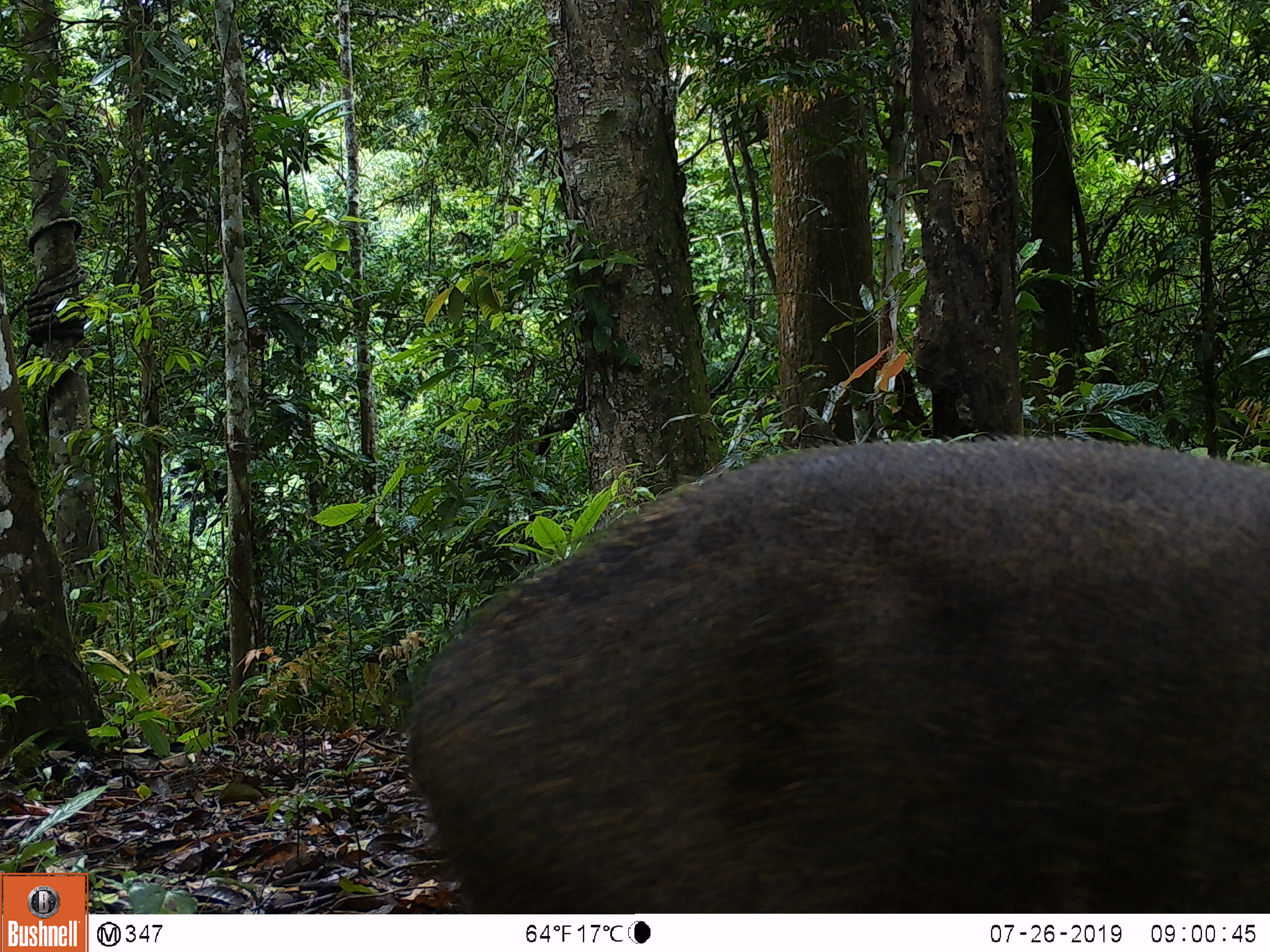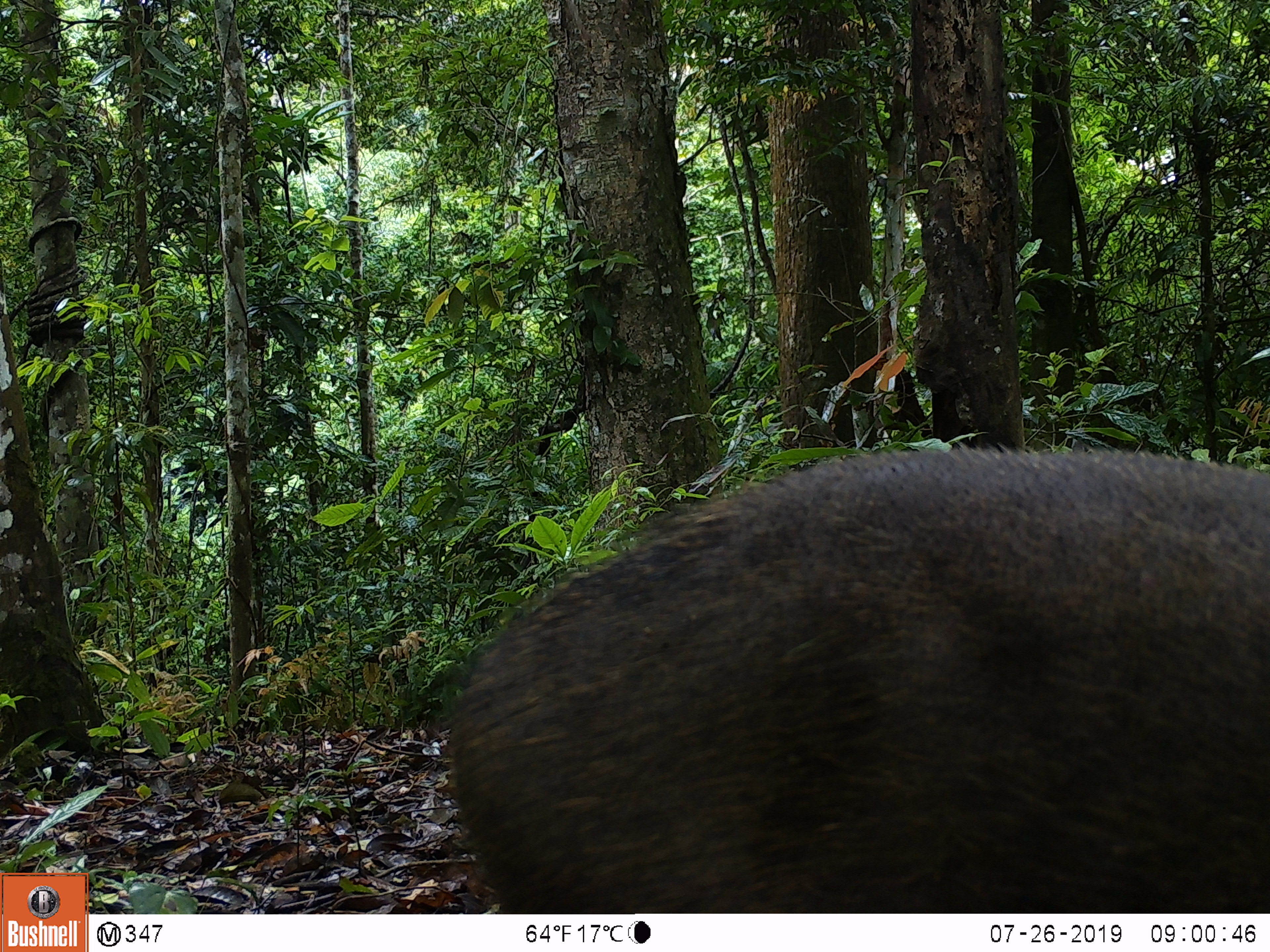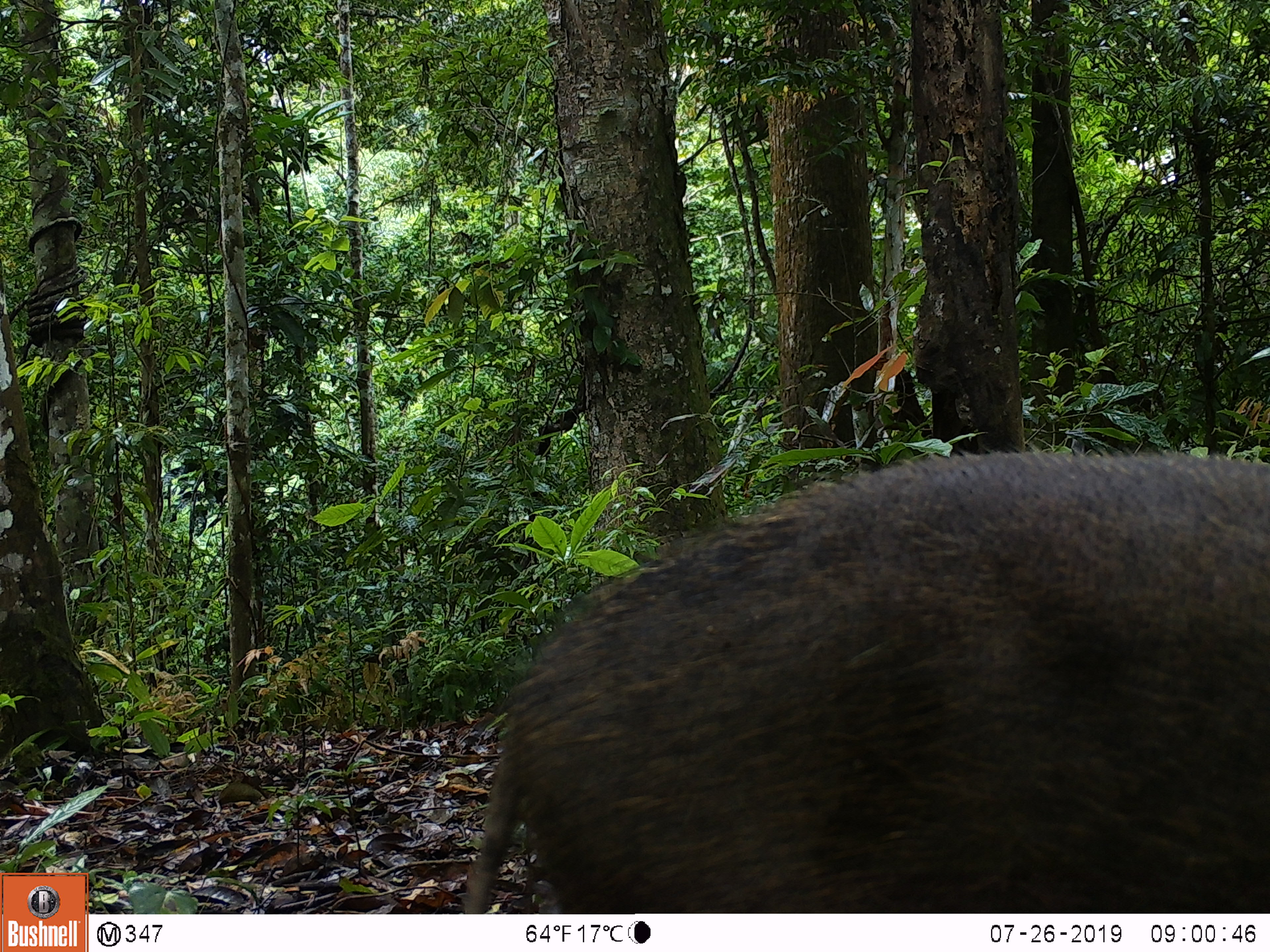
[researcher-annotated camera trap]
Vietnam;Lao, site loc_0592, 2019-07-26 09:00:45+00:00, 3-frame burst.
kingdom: Animalia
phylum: Chordata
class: Mammalia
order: Artiodactyla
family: Suidae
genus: Sus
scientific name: Sus scrofa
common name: eurasian wild pig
Eurasian wild pig (Sus scrofa). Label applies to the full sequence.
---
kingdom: Animalia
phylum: Chordata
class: Aves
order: Galliformes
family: Phasianidae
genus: Polyplectron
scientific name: Polyplectron bicalcaratum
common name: gray peacock-pheasant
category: grey peacock pheasant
Grey peacock pheasant (gray peacock-pheasant) (Polyplectron bicalcaratum). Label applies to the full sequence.